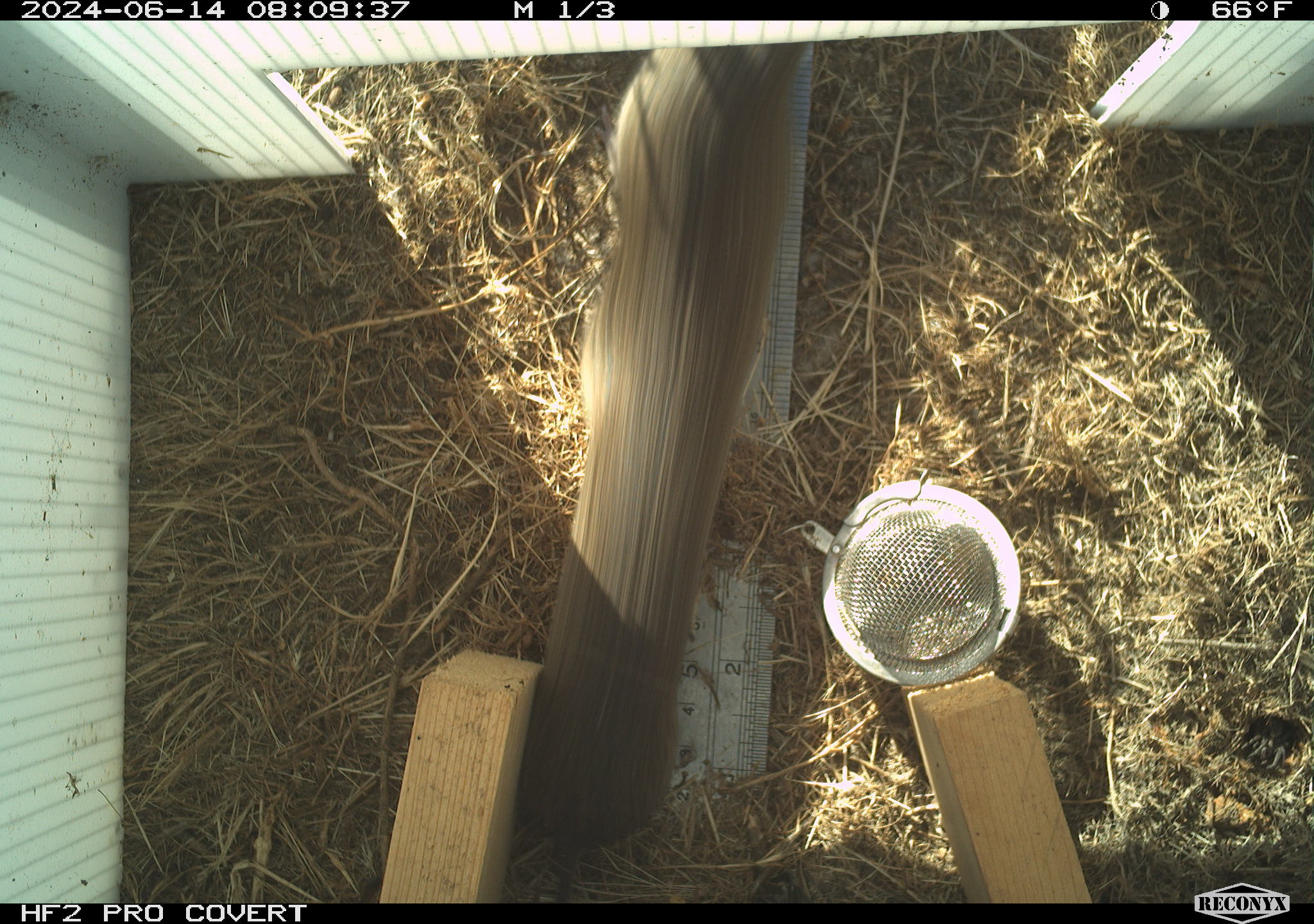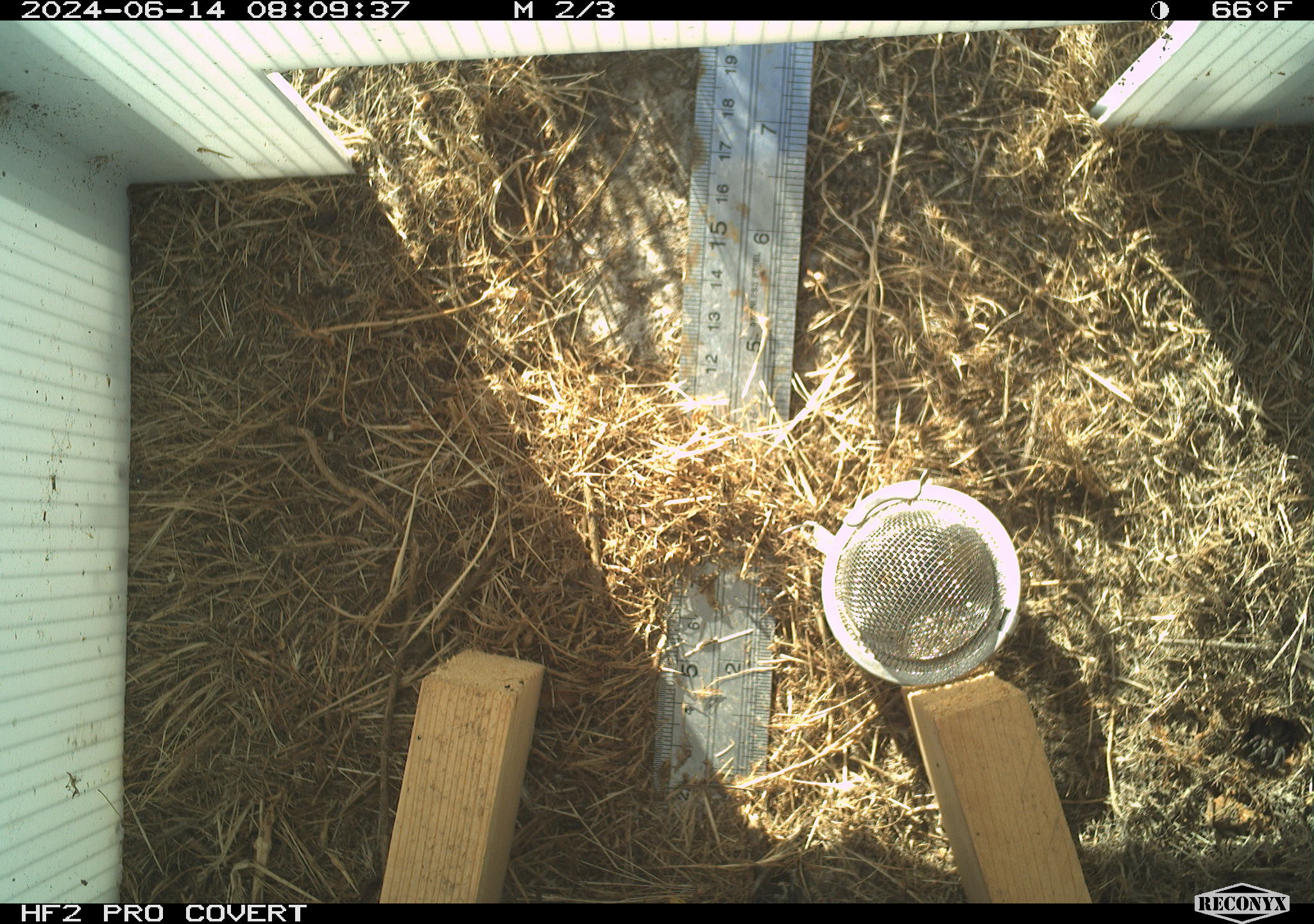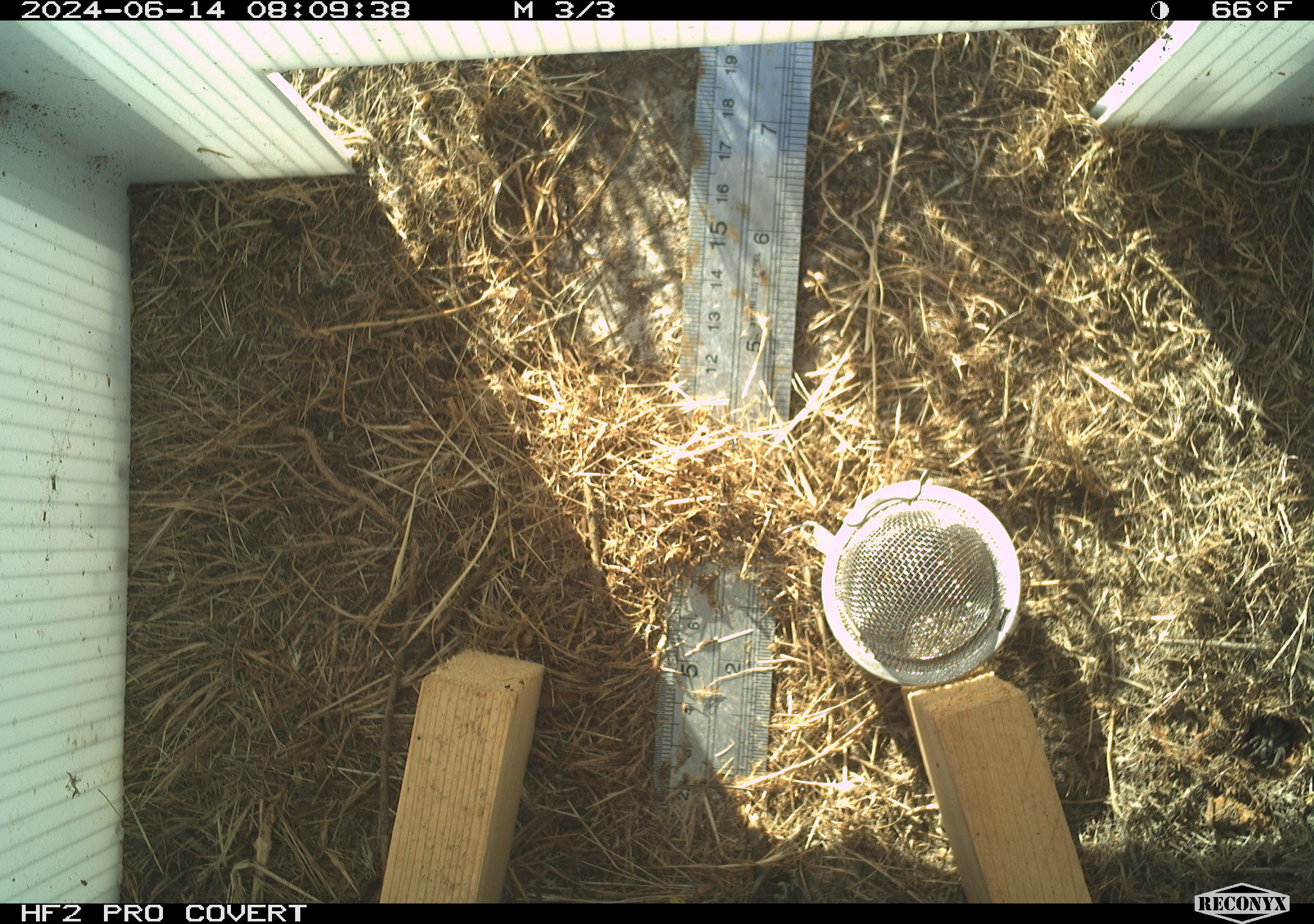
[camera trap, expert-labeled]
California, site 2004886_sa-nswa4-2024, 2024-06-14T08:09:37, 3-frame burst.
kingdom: Animalia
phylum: Chordata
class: Mammalia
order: Rodentia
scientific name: Rodentia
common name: rodent